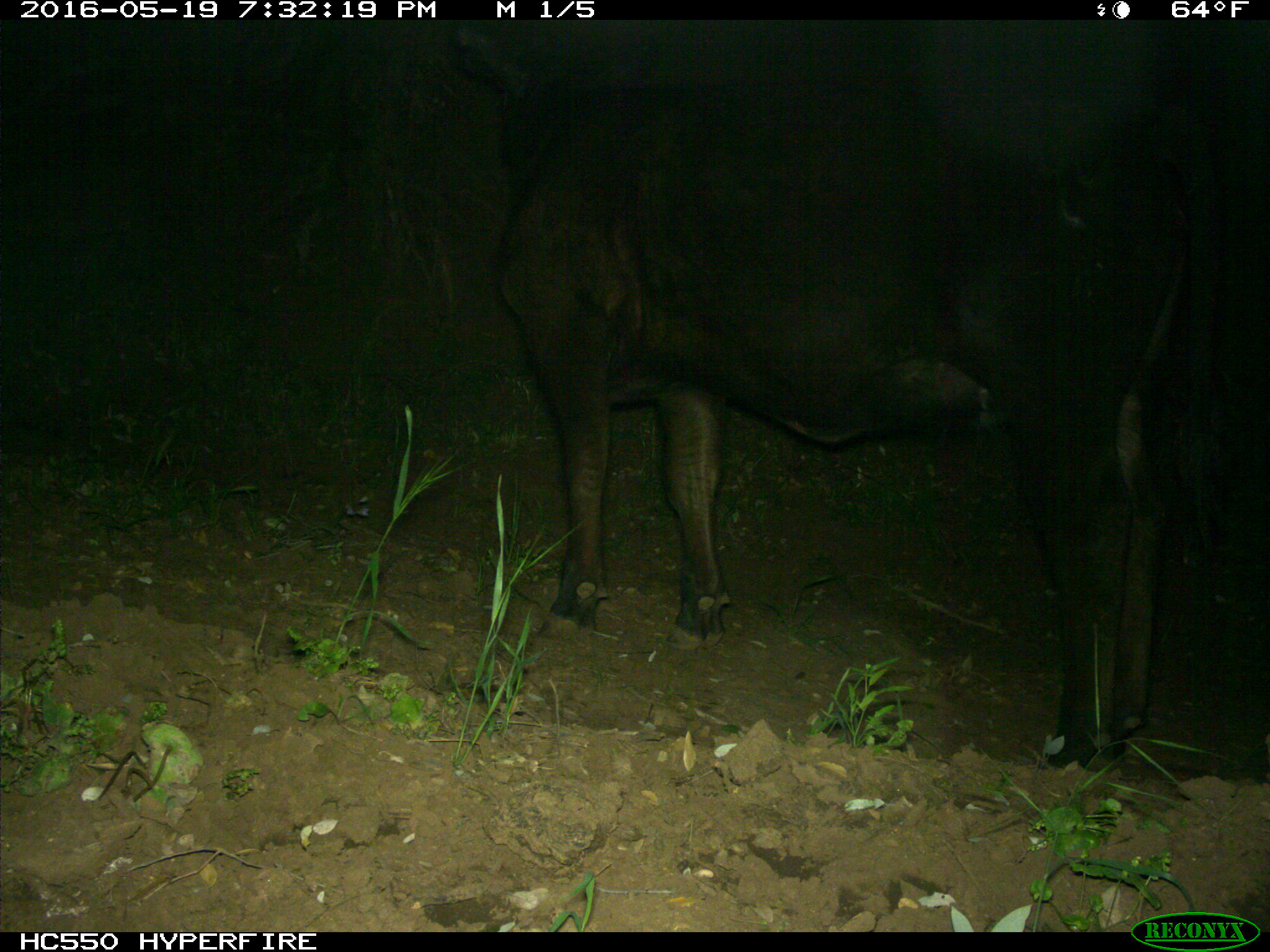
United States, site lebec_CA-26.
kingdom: Animalia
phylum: Chordata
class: Mammalia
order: Artiodactyla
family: Bovidae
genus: Bos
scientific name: Bos taurus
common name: domestic cow